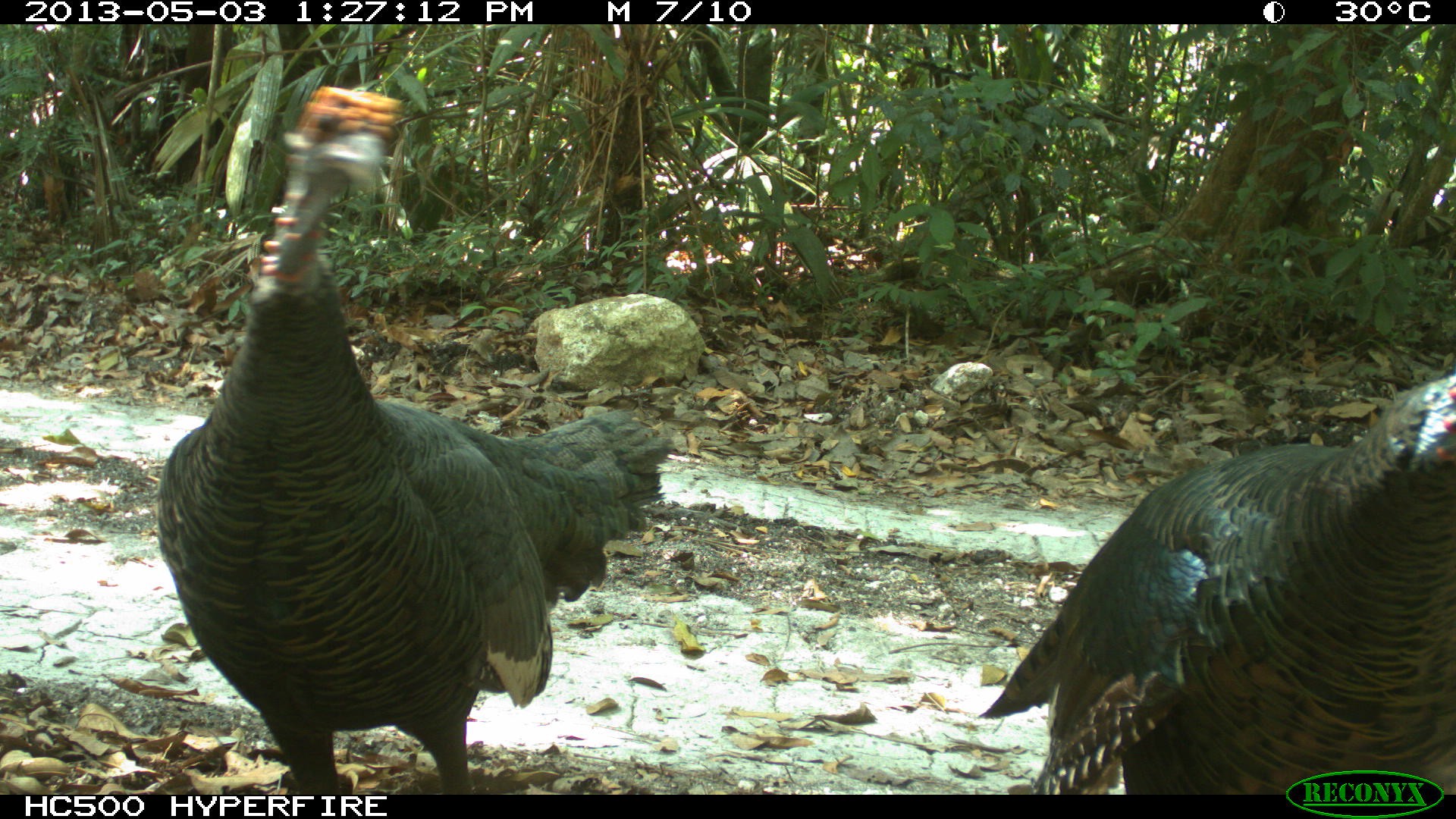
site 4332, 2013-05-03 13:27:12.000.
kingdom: Animalia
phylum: Chordata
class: Aves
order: Galliformes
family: Phasianidae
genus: Meleagris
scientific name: Meleagris ocellata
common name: ocellated turkey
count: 2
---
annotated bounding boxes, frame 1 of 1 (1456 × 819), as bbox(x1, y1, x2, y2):
meleagris ocellata: bbox(148, 79, 680, 791); bbox(969, 368, 1456, 792)